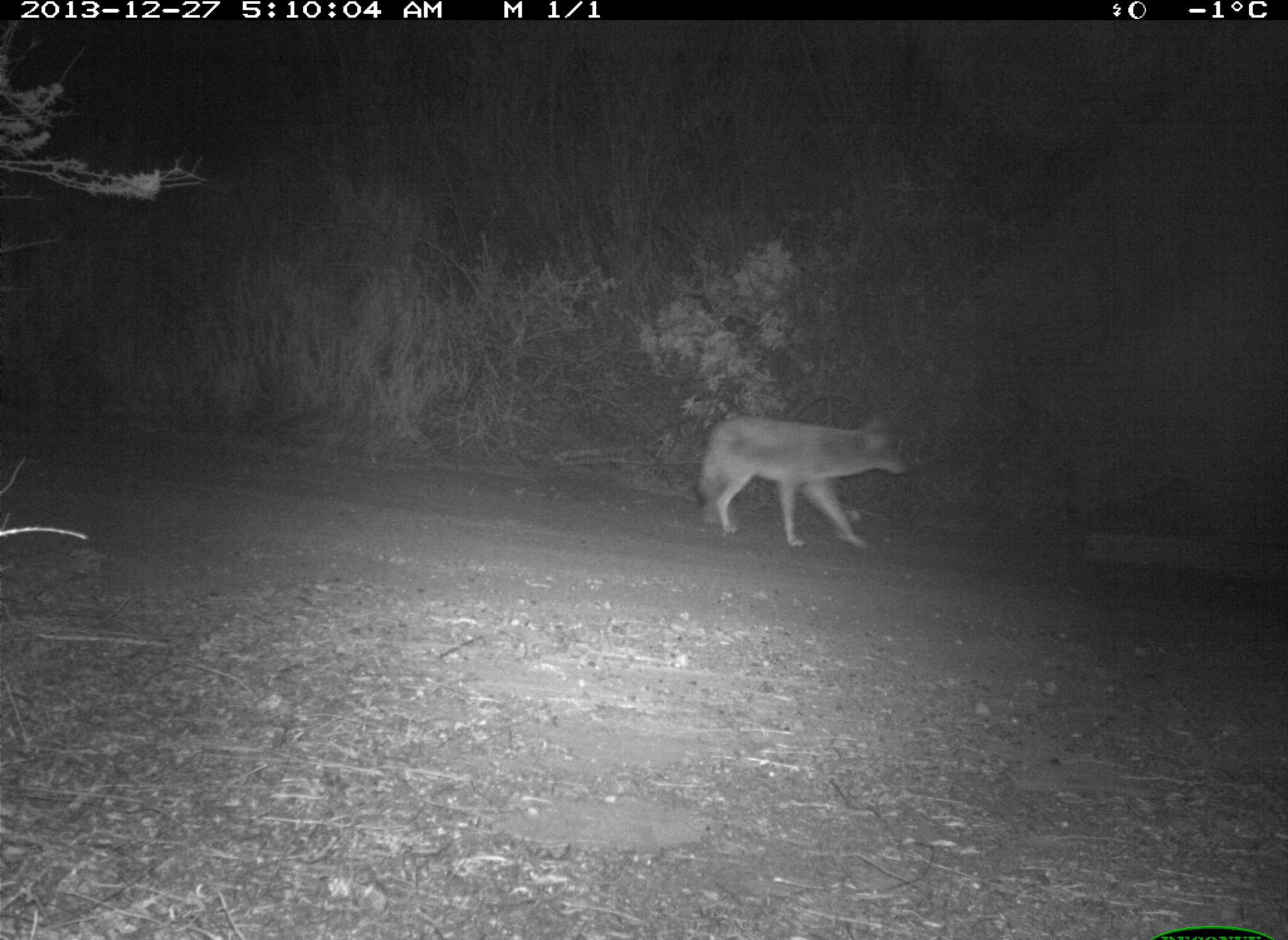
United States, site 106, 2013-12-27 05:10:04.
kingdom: Animalia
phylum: Chordata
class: Mammalia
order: Carnivora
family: Canidae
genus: Canis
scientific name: Canis latrans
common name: coyote